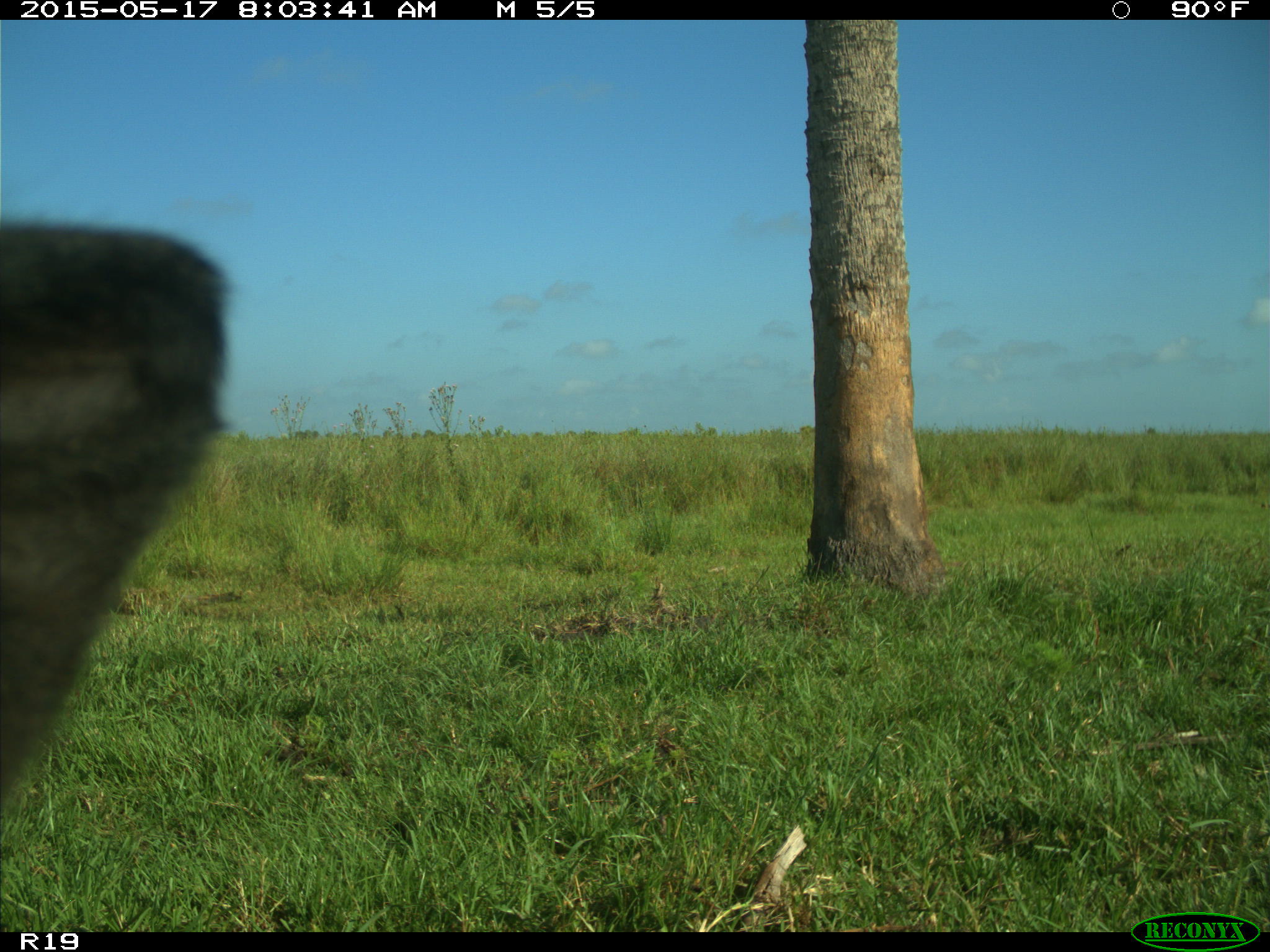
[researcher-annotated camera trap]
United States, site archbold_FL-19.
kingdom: Animalia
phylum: Chordata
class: Mammalia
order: Artiodactyla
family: Bovidae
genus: Bos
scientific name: Bos taurus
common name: domestic cow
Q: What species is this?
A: Bos taurus (domestic cow).